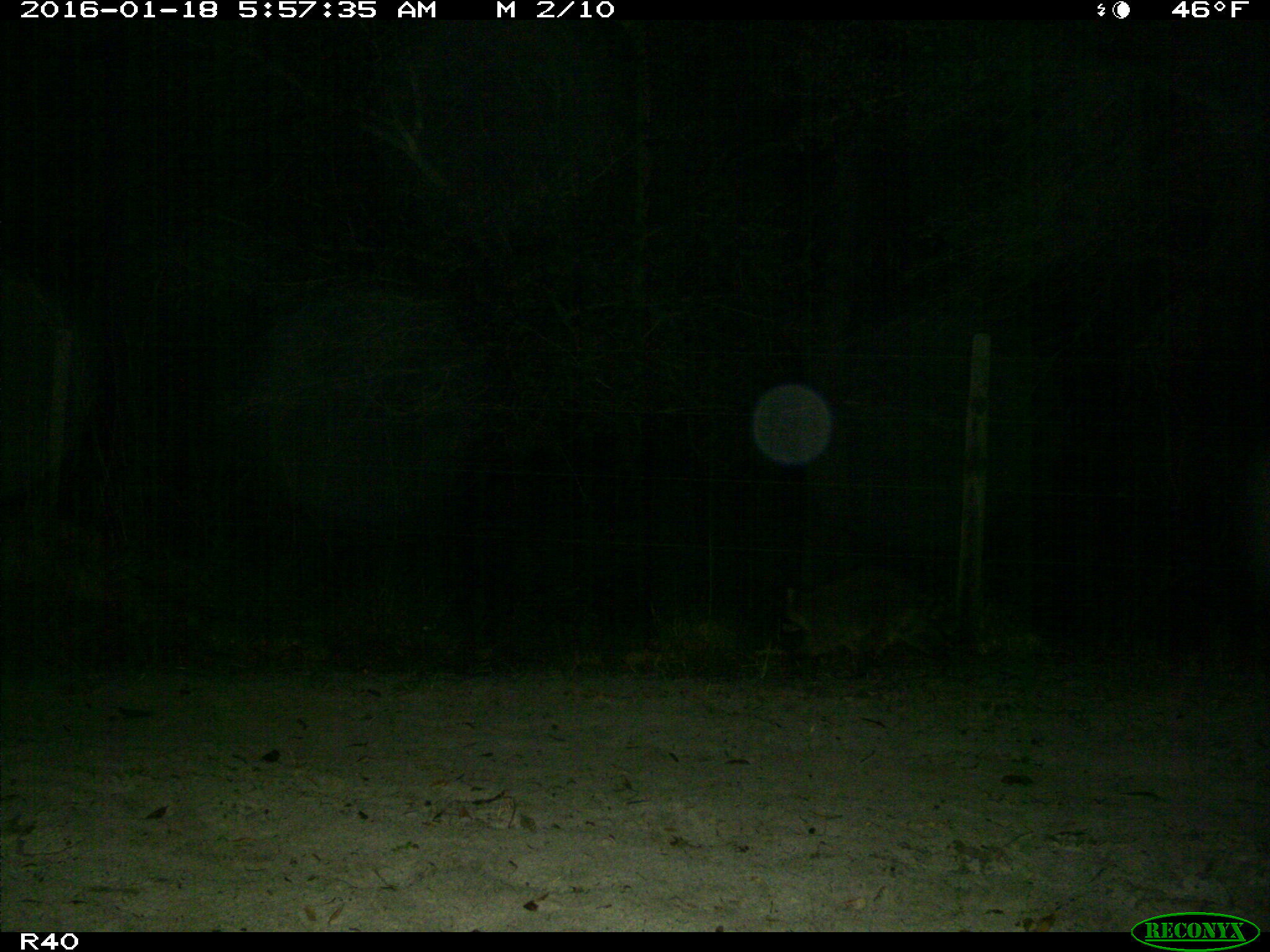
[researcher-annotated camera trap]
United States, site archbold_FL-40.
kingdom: Animalia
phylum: Chordata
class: Mammalia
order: Carnivora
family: Procyonidae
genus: Procyon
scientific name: Procyon lotor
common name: common raccoon